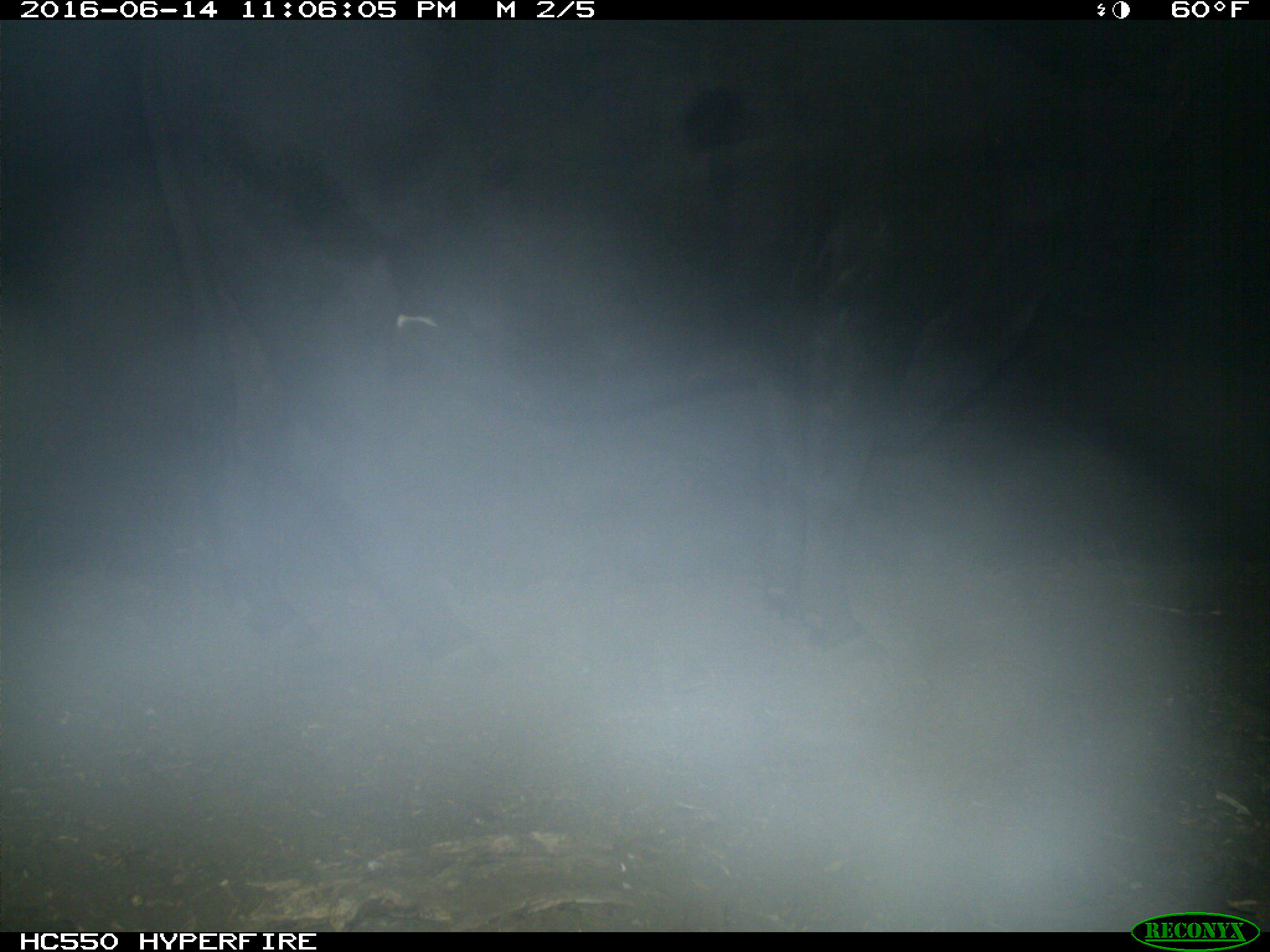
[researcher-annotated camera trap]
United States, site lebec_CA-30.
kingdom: Animalia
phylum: Chordata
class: Mammalia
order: Artiodactyla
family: Bovidae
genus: Bos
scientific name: Bos taurus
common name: domestic cow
Bos taurus (domestic cow).